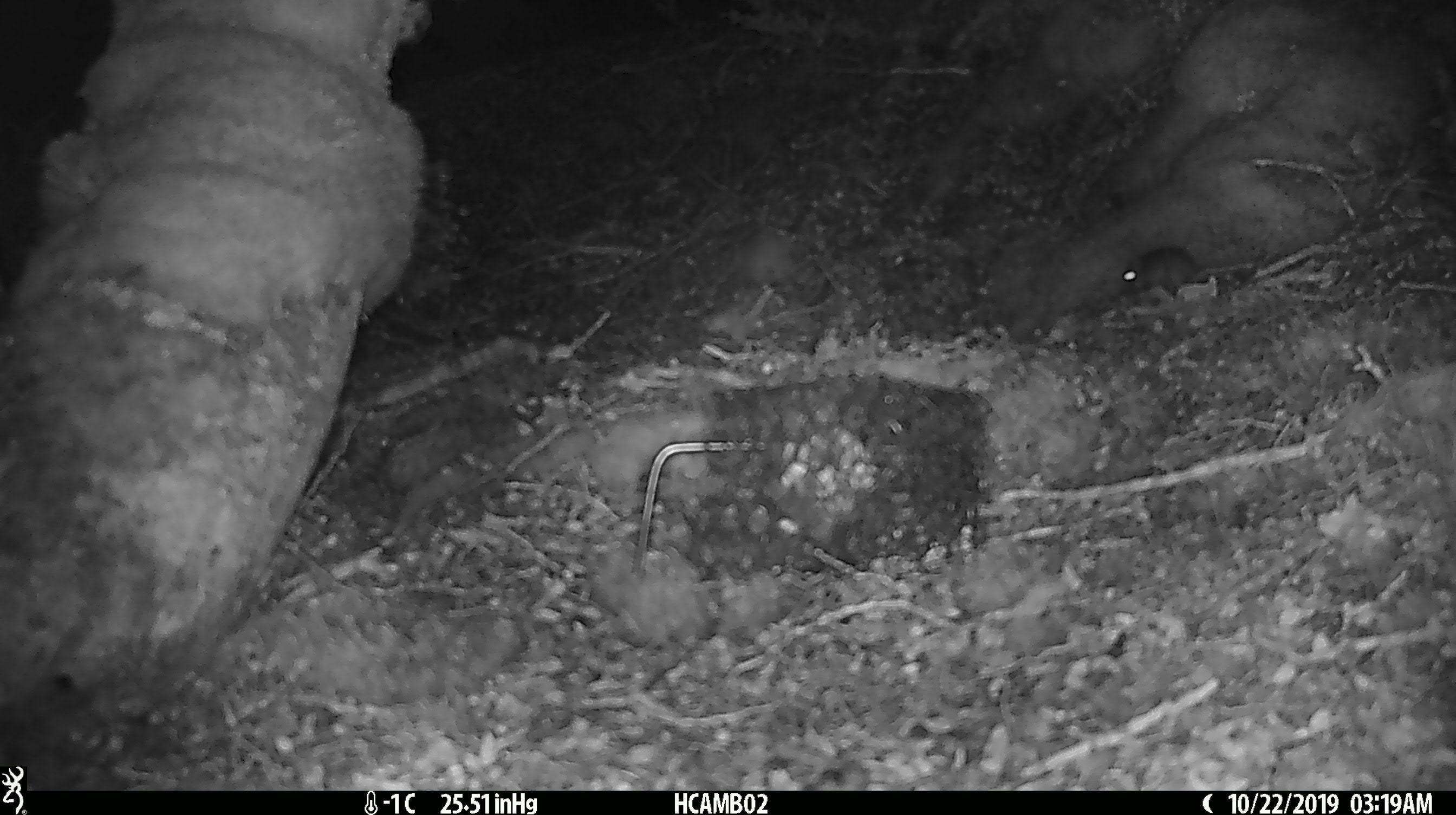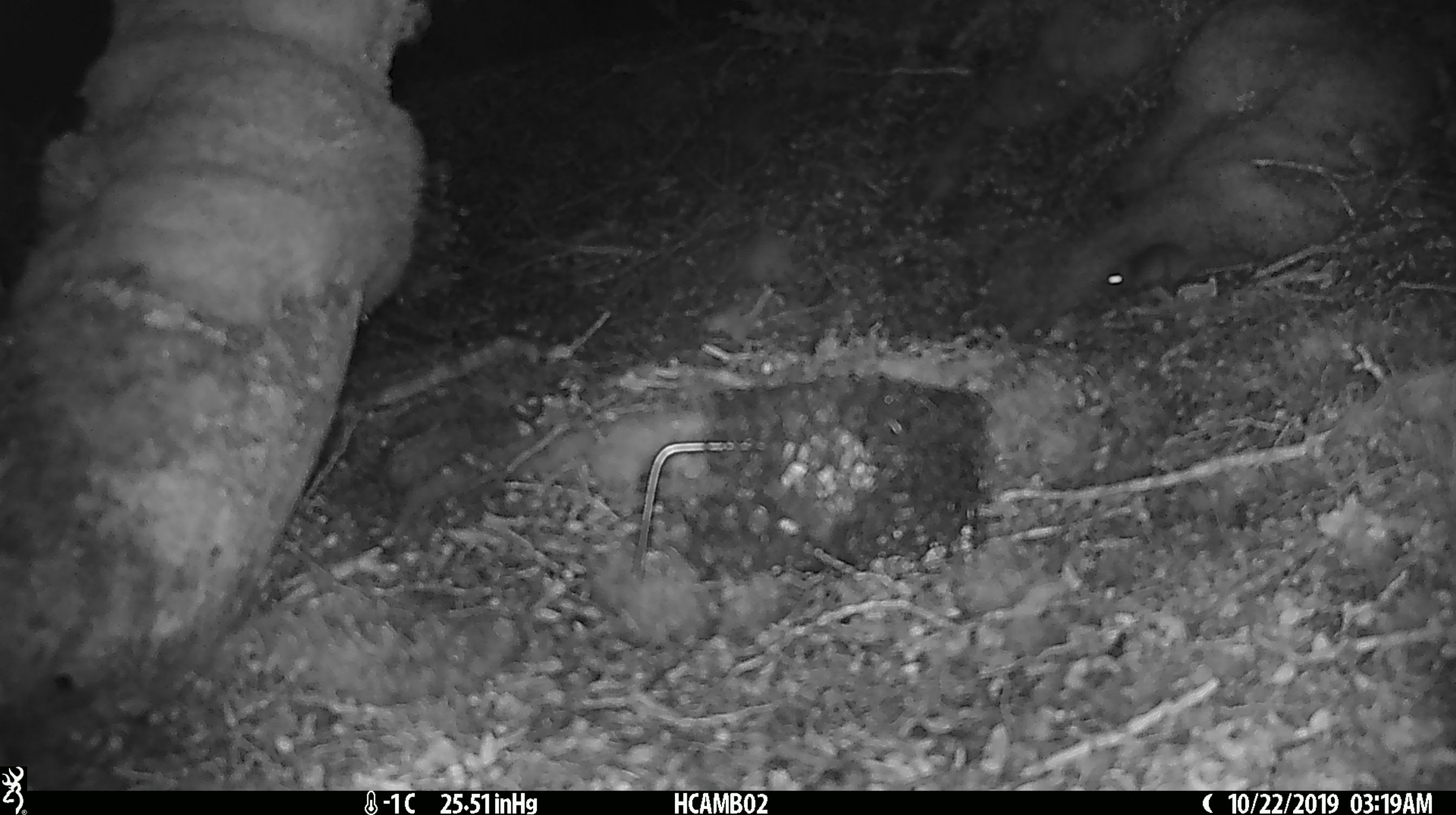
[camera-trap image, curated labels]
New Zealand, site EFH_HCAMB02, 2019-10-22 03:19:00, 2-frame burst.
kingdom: Animalia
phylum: Chordata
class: Mammalia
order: Rodentia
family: Muridae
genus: Mus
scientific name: Mus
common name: mouse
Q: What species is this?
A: Mouse (Mus).